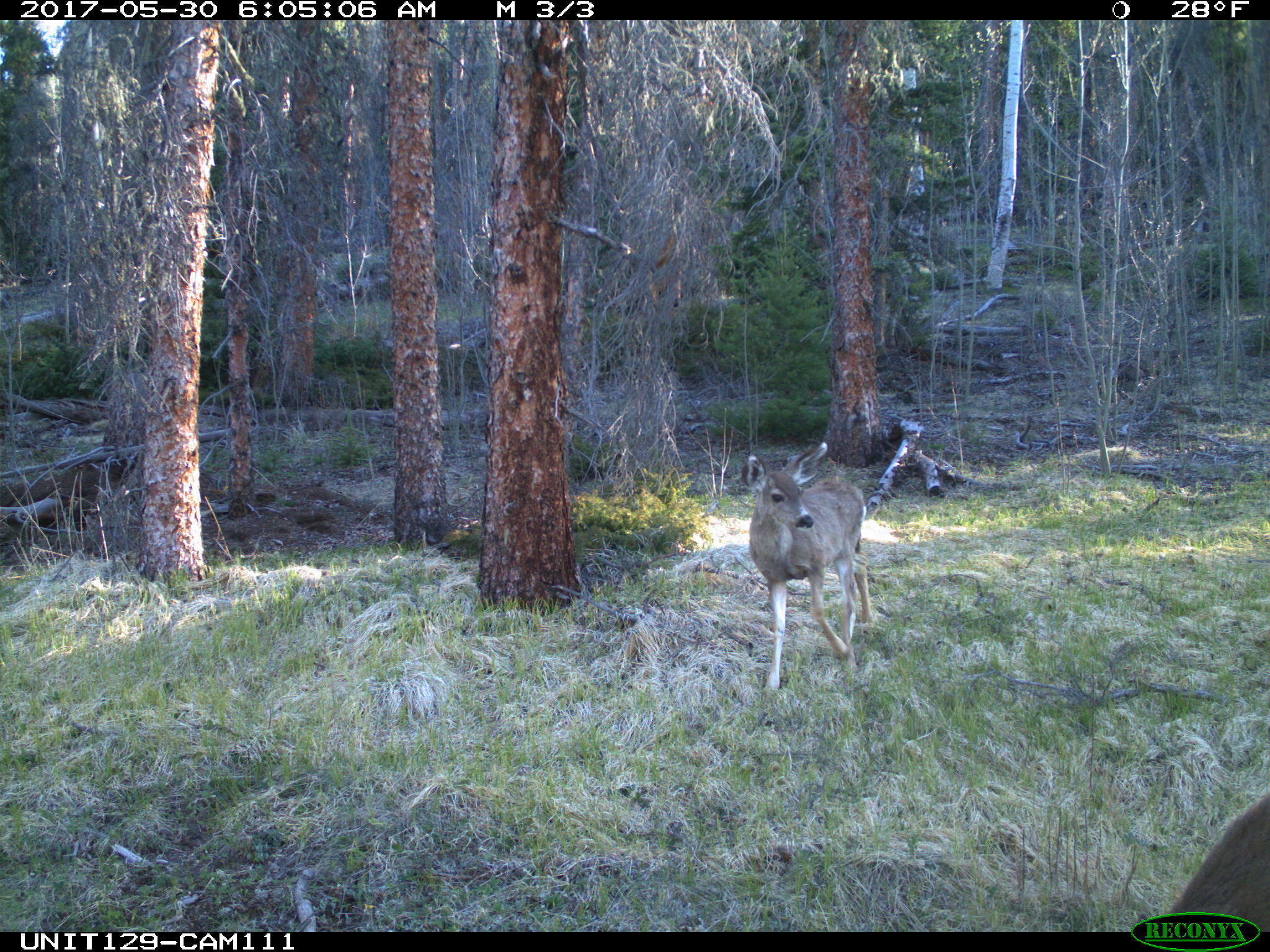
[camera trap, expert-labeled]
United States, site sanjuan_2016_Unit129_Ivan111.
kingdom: Animalia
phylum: Chordata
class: Mammalia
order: Artiodactyla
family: Cervidae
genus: Odocoileus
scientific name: Odocoileus hemionus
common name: mule deer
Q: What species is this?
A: Odocoileus hemionus (mule deer).